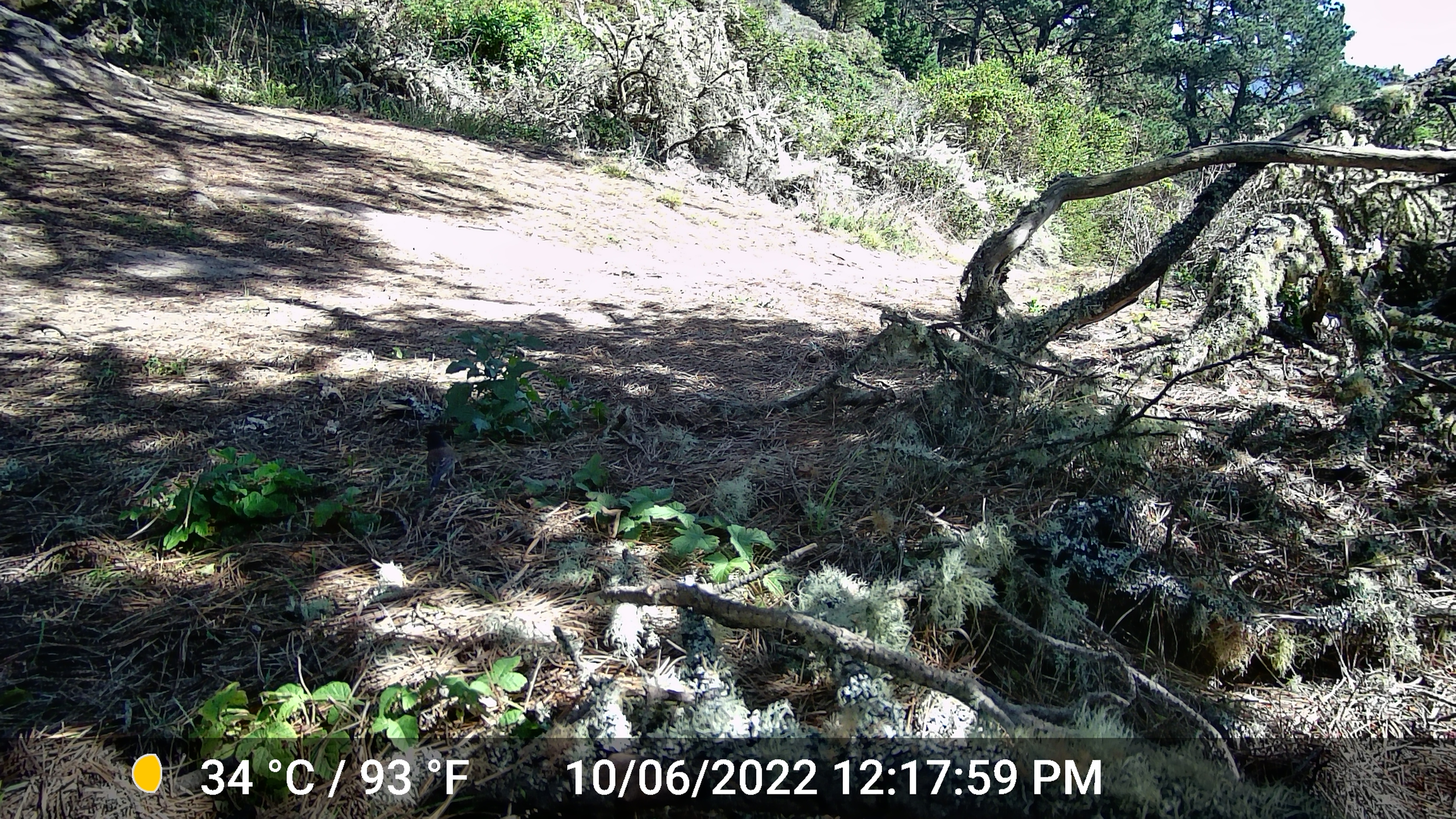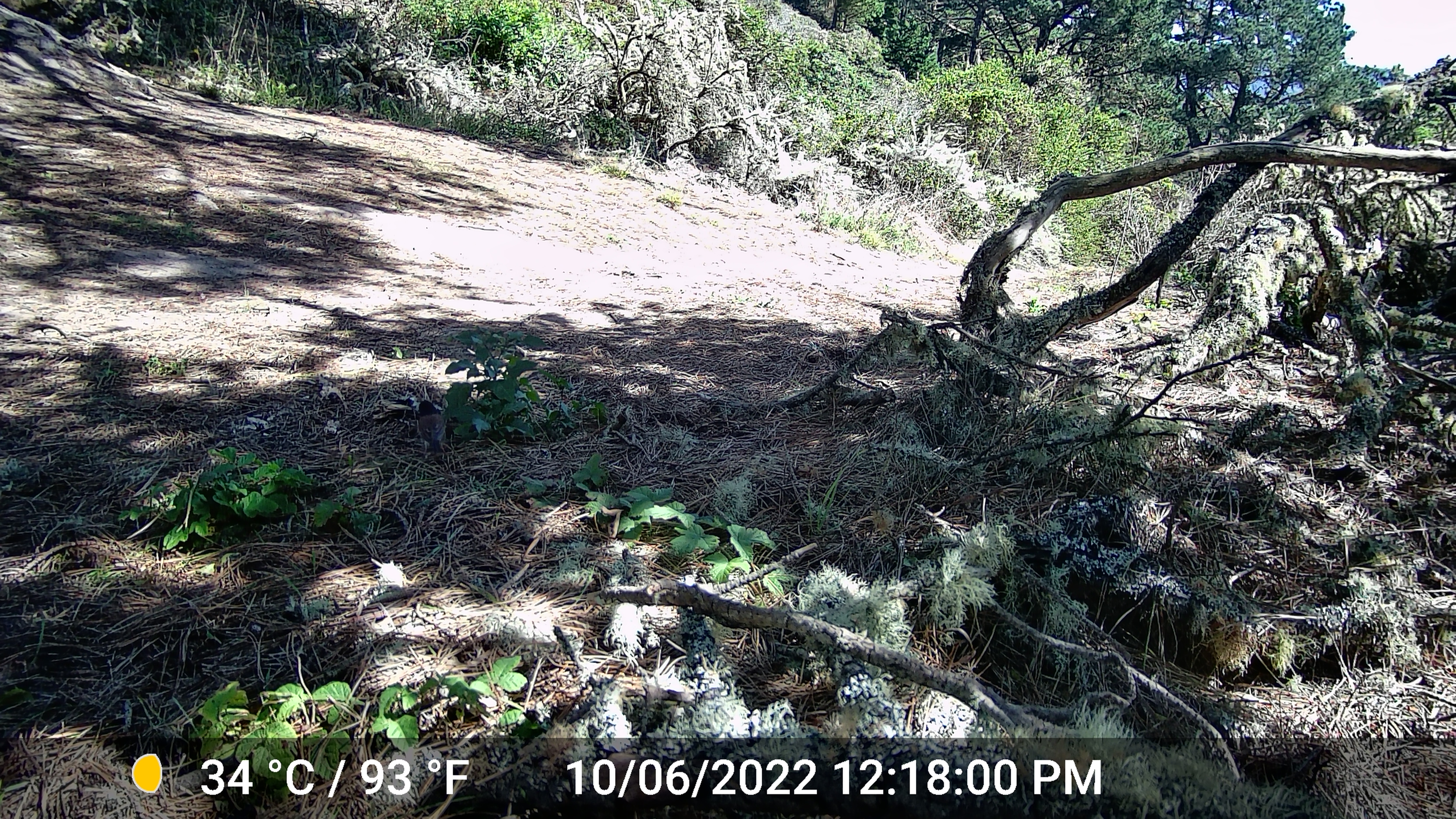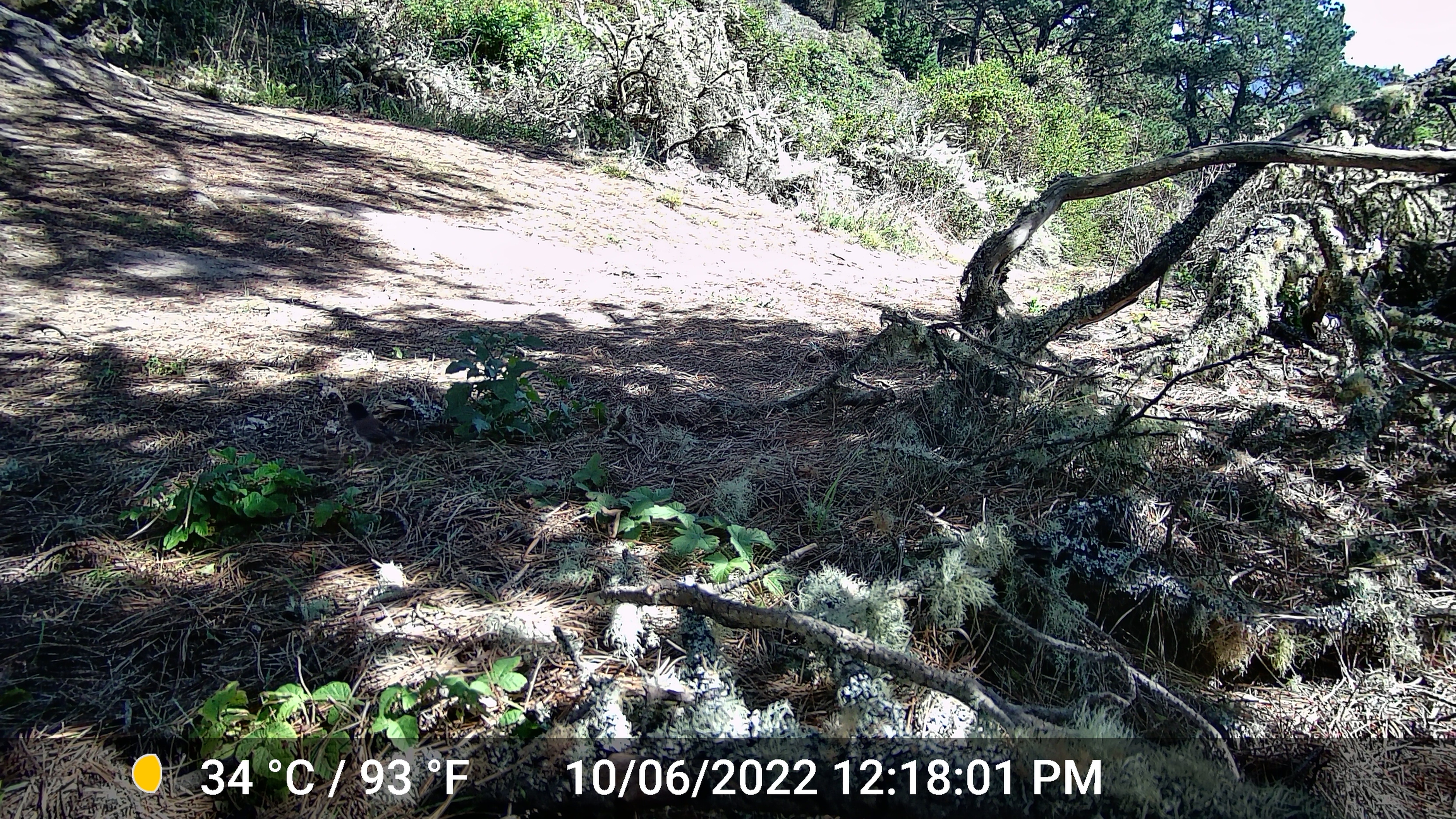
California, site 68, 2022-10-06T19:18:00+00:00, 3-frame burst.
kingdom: Animalia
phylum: Chordata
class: Aves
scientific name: Aves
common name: bird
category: unknown bird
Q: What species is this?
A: Unknown bird (bird) (Aves).